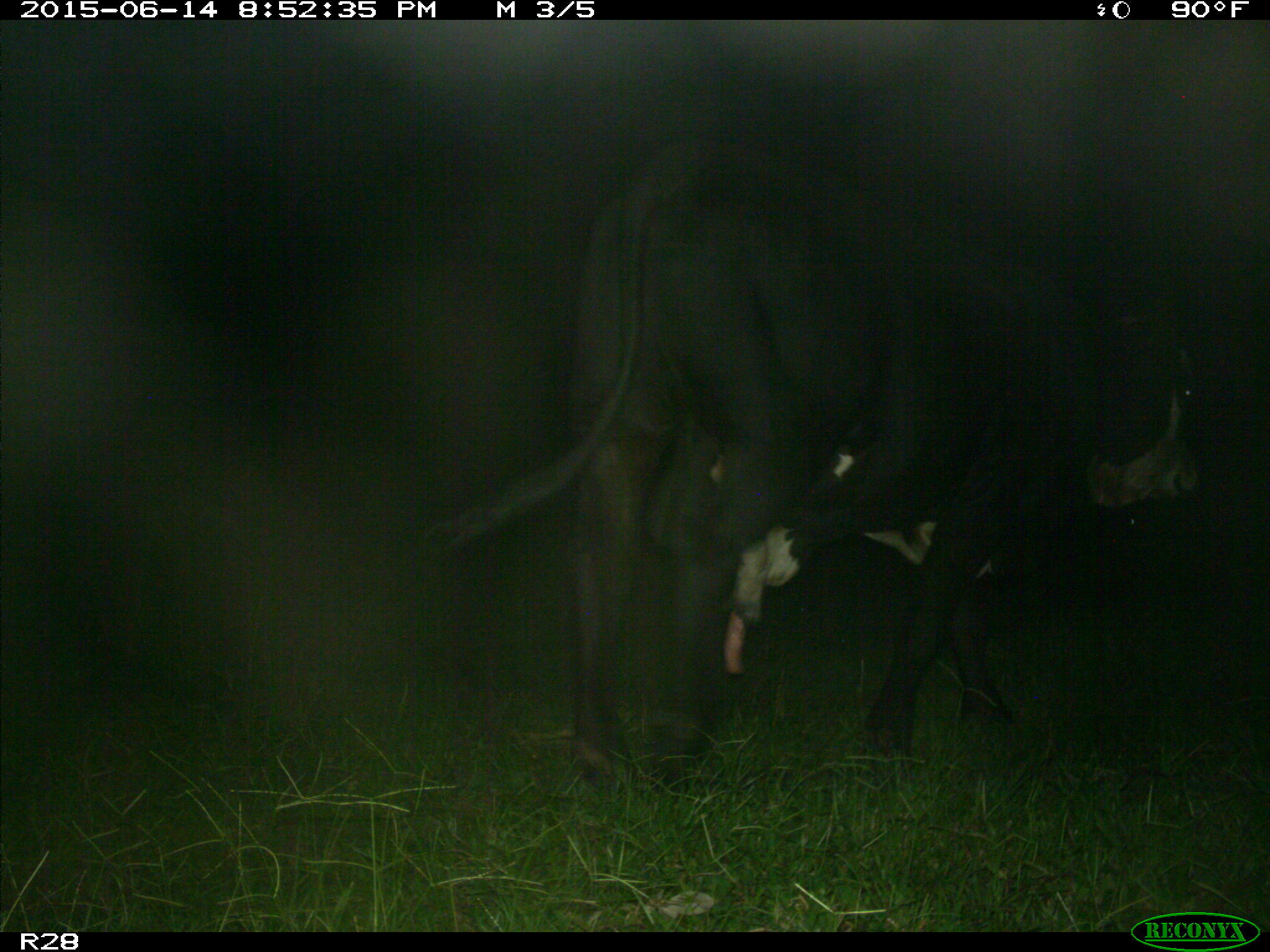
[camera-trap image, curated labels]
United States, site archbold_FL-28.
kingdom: Animalia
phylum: Chordata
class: Mammalia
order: Artiodactyla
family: Bovidae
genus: Bos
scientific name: Bos taurus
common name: domestic cow